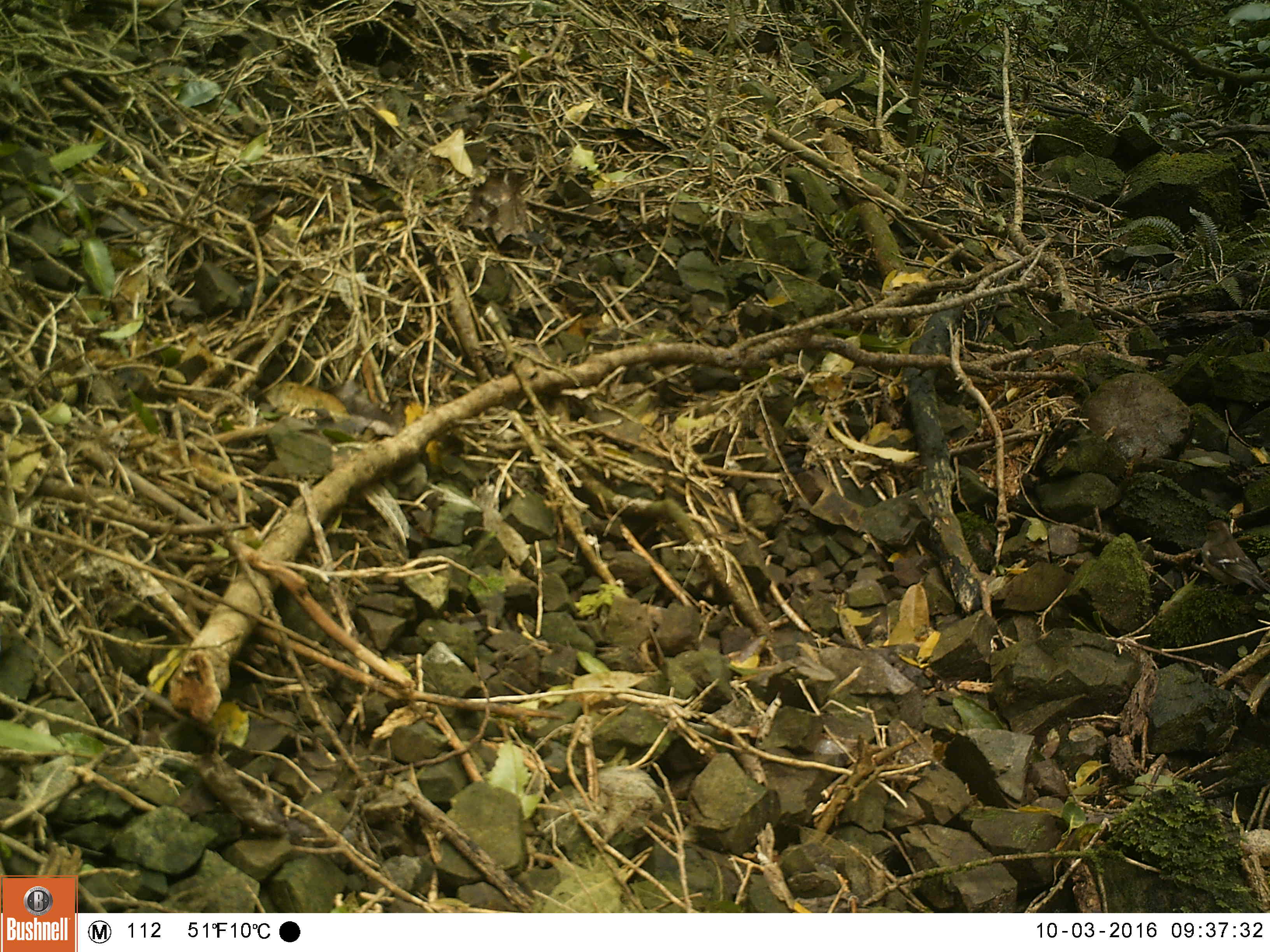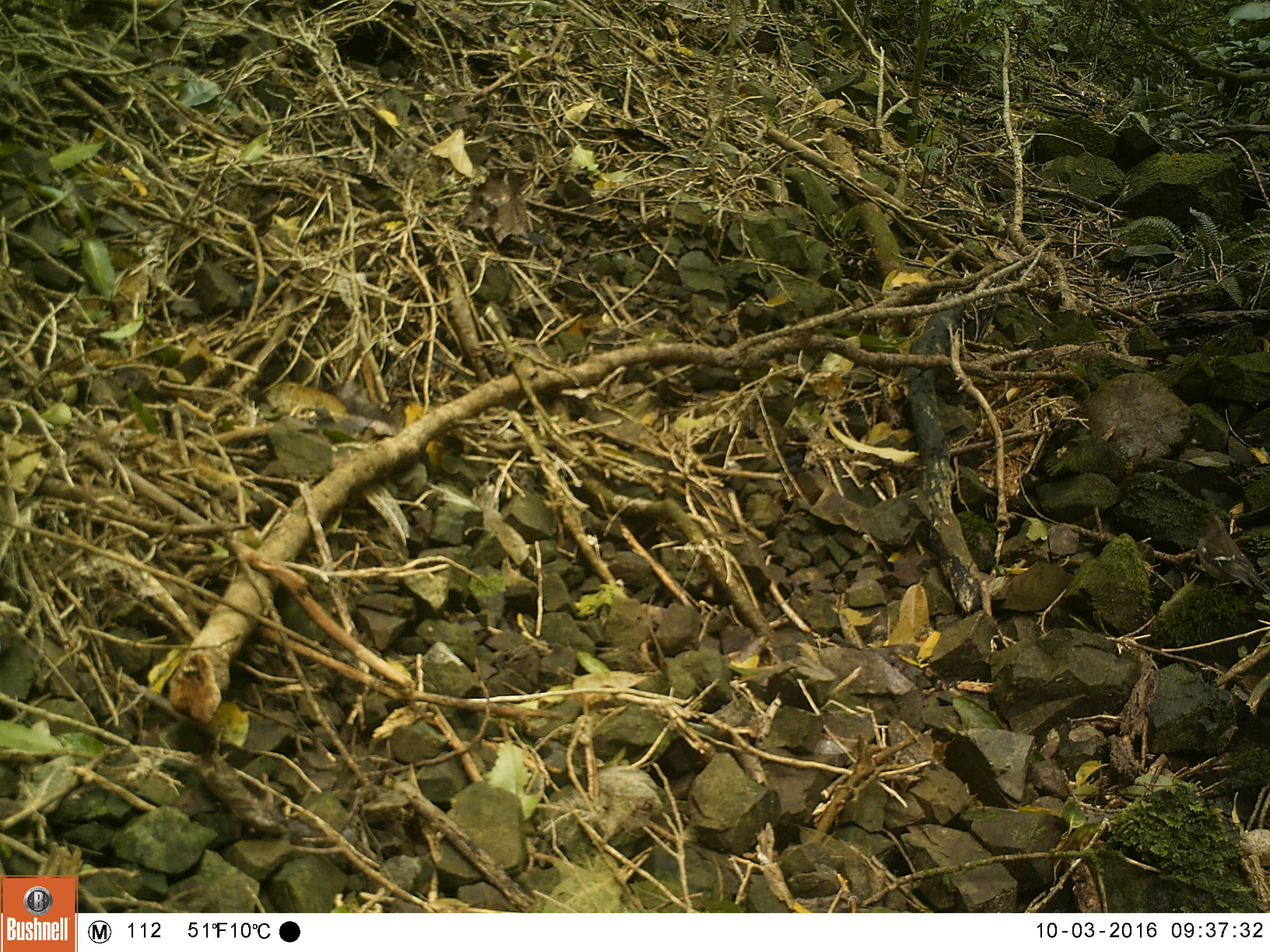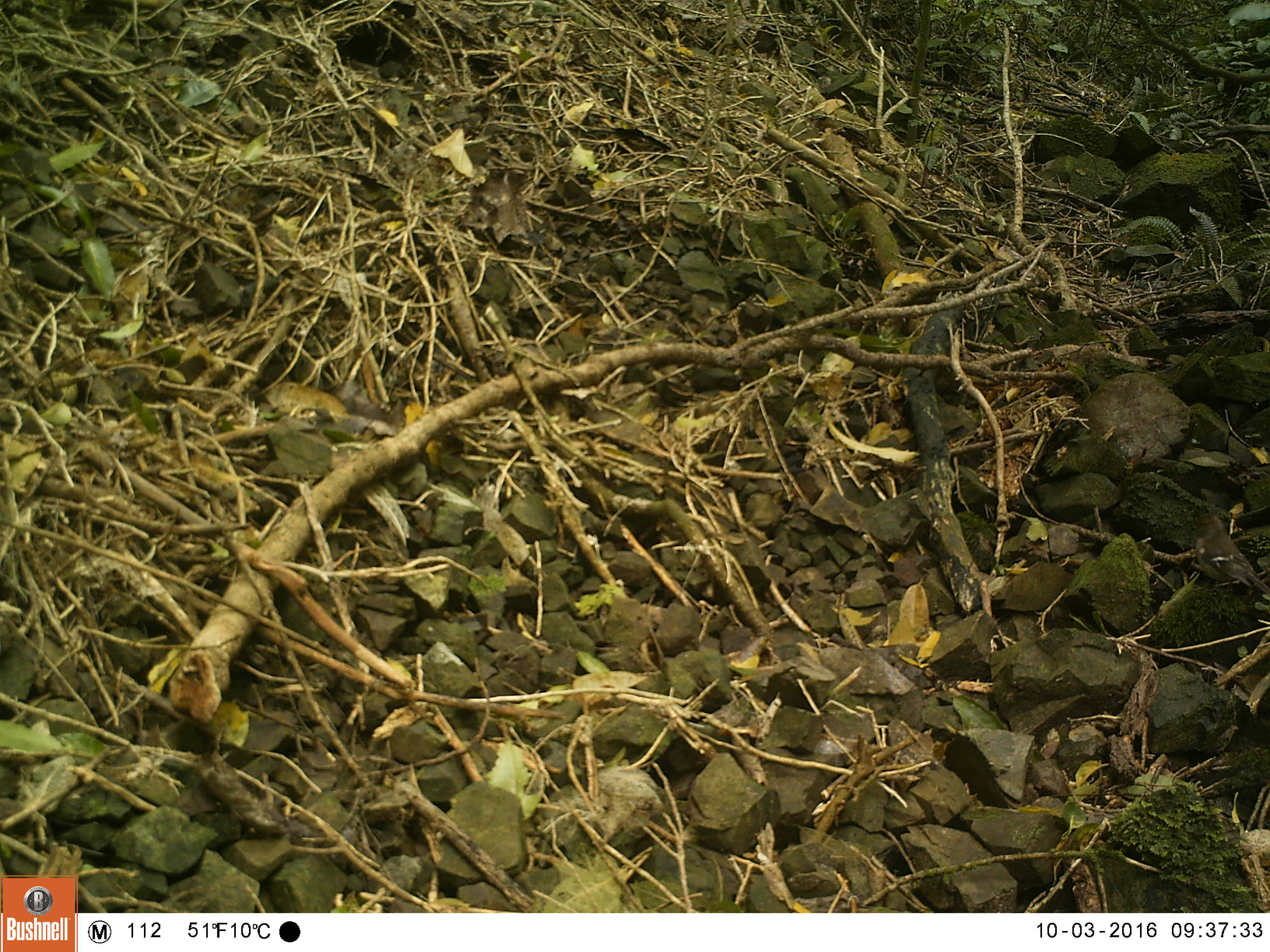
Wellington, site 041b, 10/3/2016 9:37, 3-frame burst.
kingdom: Animalia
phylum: Chordata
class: Aves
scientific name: Aves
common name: bird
Bird (Aves).